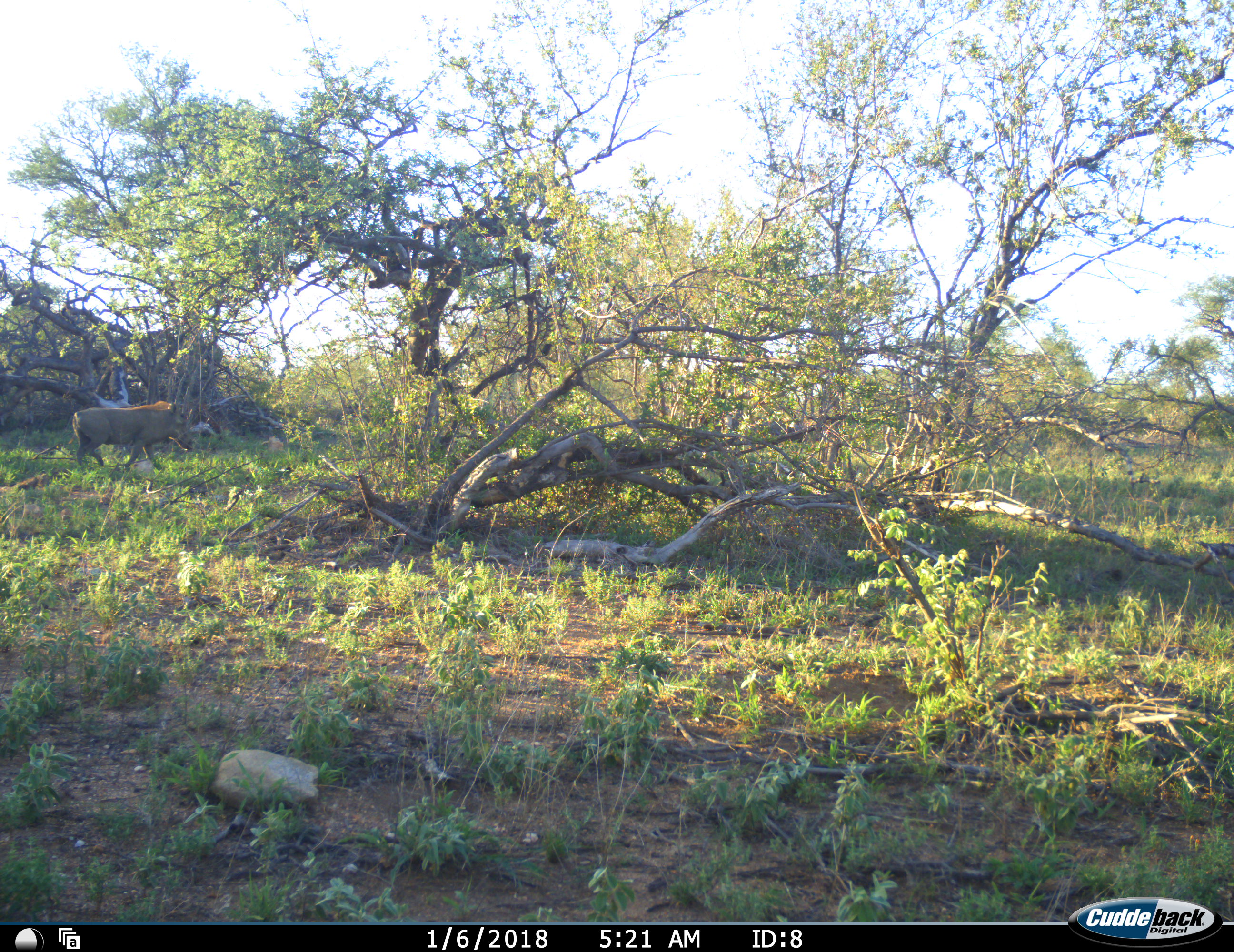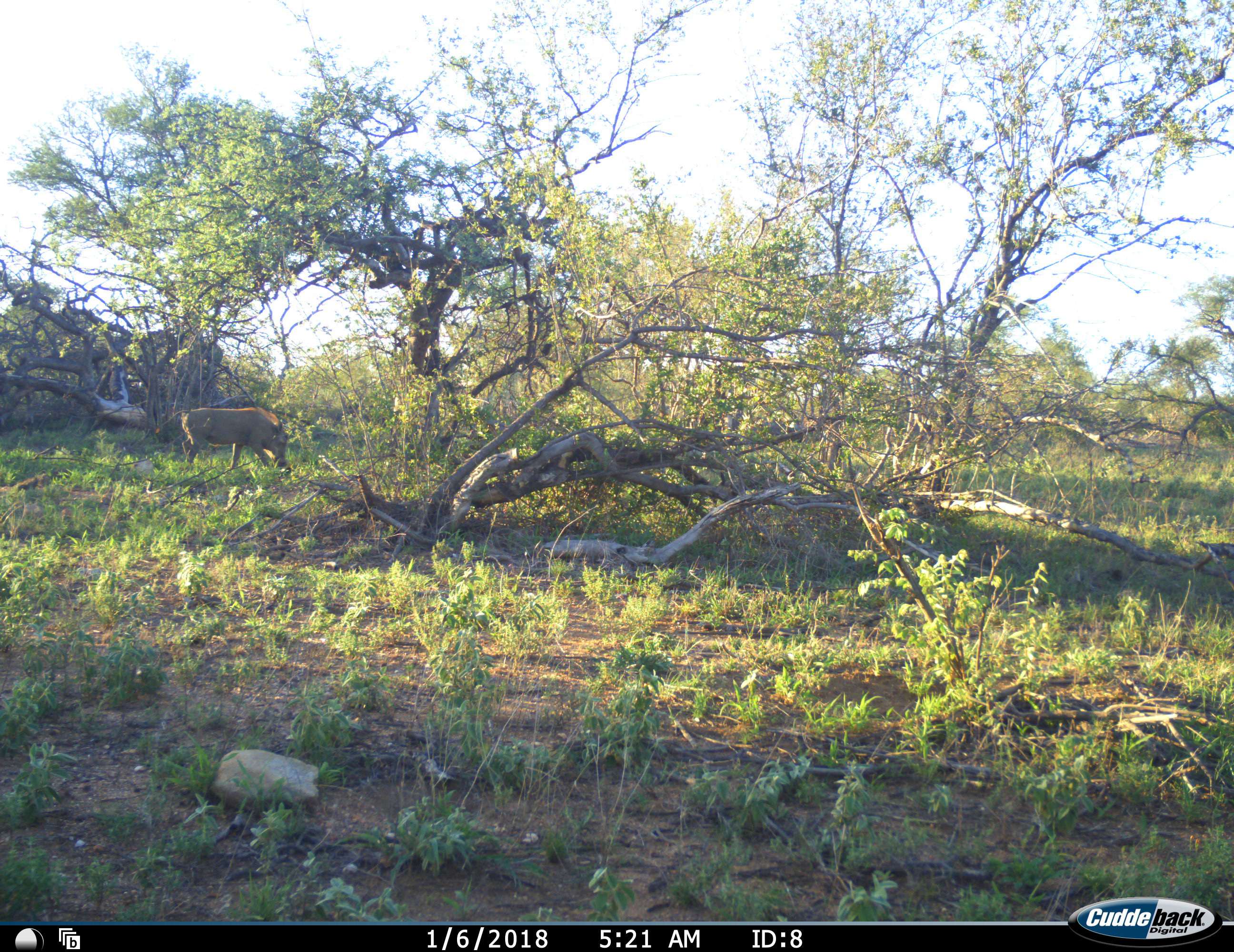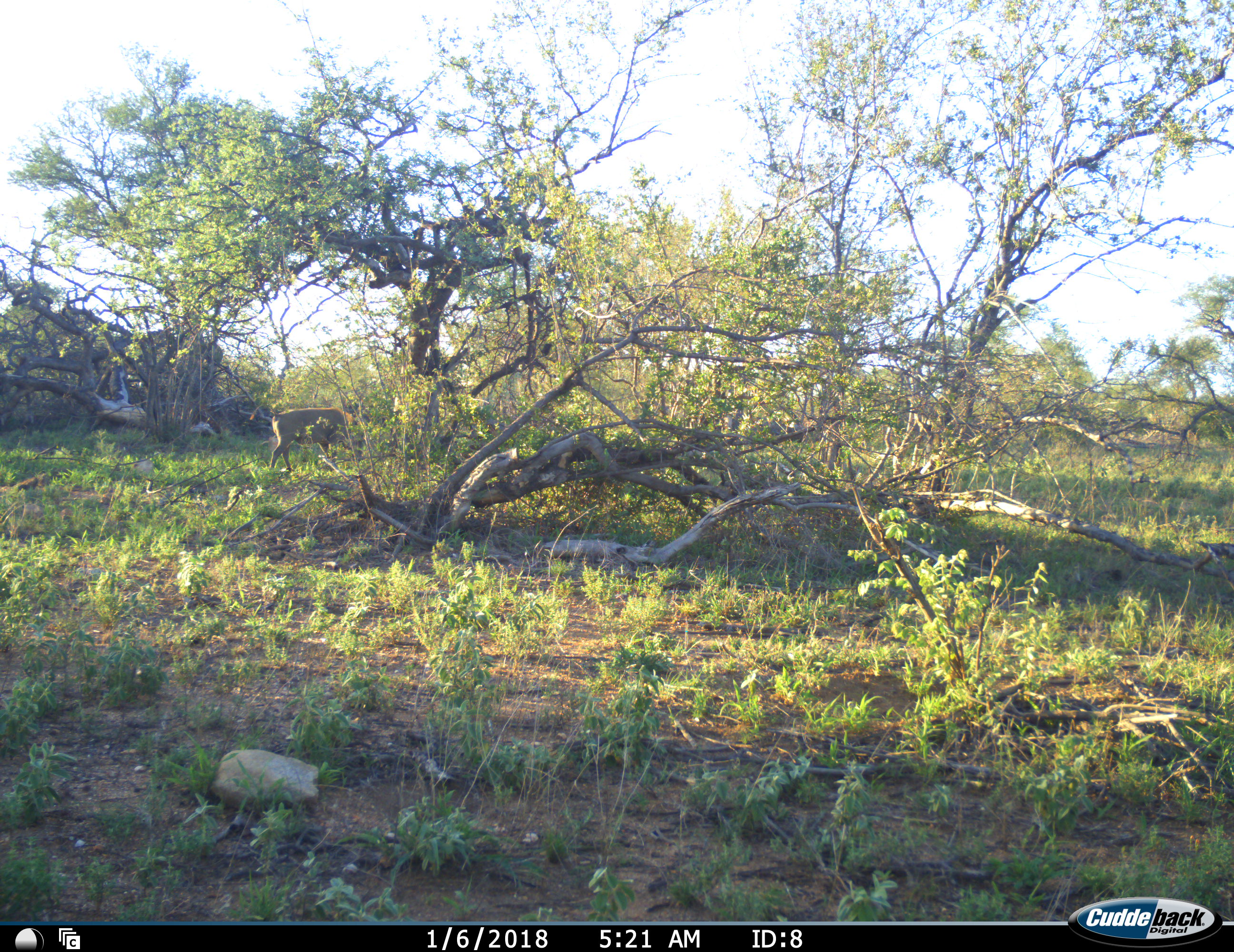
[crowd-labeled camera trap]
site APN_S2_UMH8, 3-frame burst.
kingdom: Animalia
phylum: Chordata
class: Mammalia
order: Artiodactyla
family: Suidae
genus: Phacochoerus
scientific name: Phacochoerus africanus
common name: warthog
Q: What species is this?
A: Warthog (Phacochoerus africanus).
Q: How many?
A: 1.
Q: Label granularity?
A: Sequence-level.